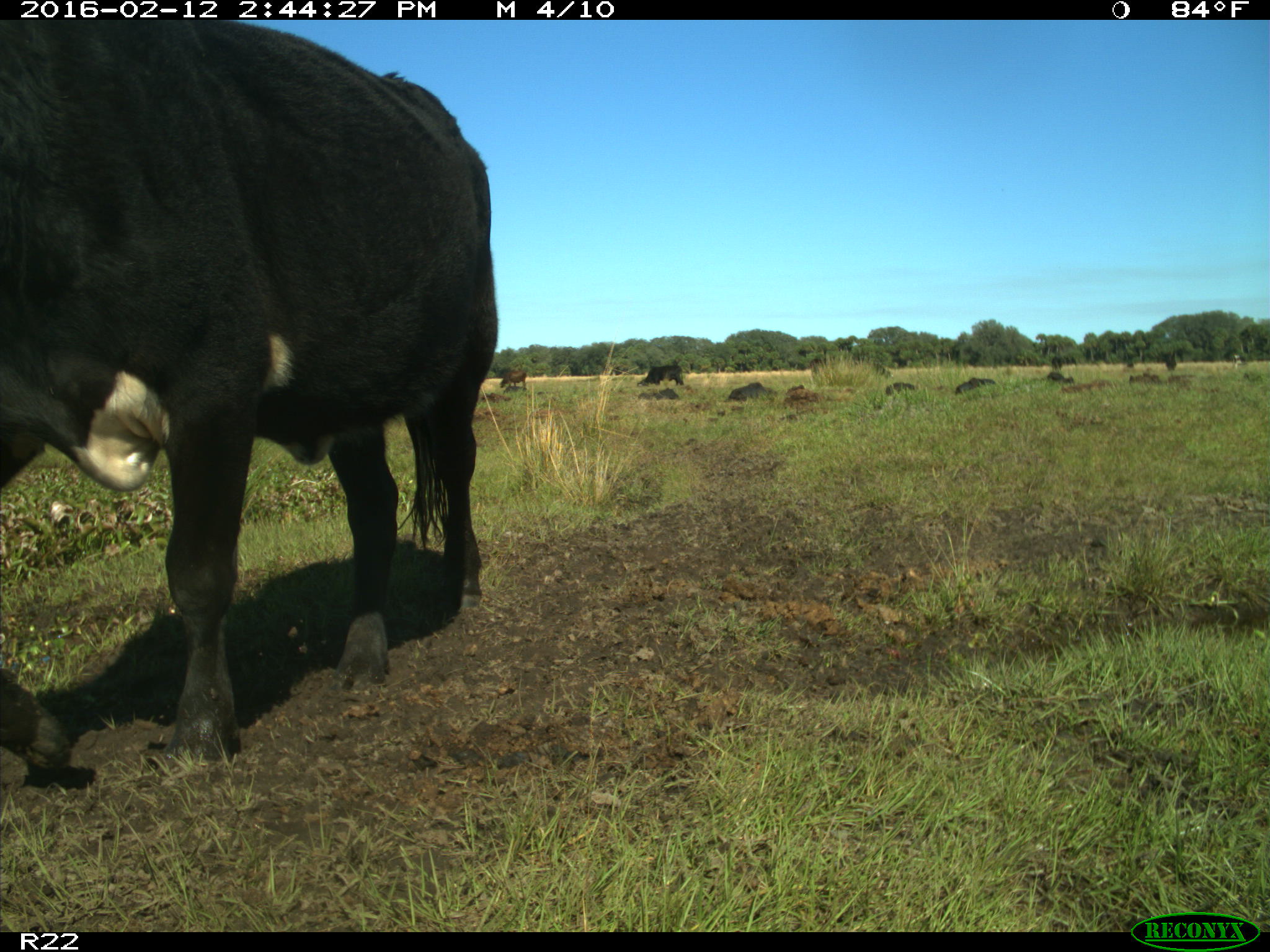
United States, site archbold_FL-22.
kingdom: Animalia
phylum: Chordata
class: Mammalia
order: Artiodactyla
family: Bovidae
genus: Bos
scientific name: Bos taurus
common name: domestic cow